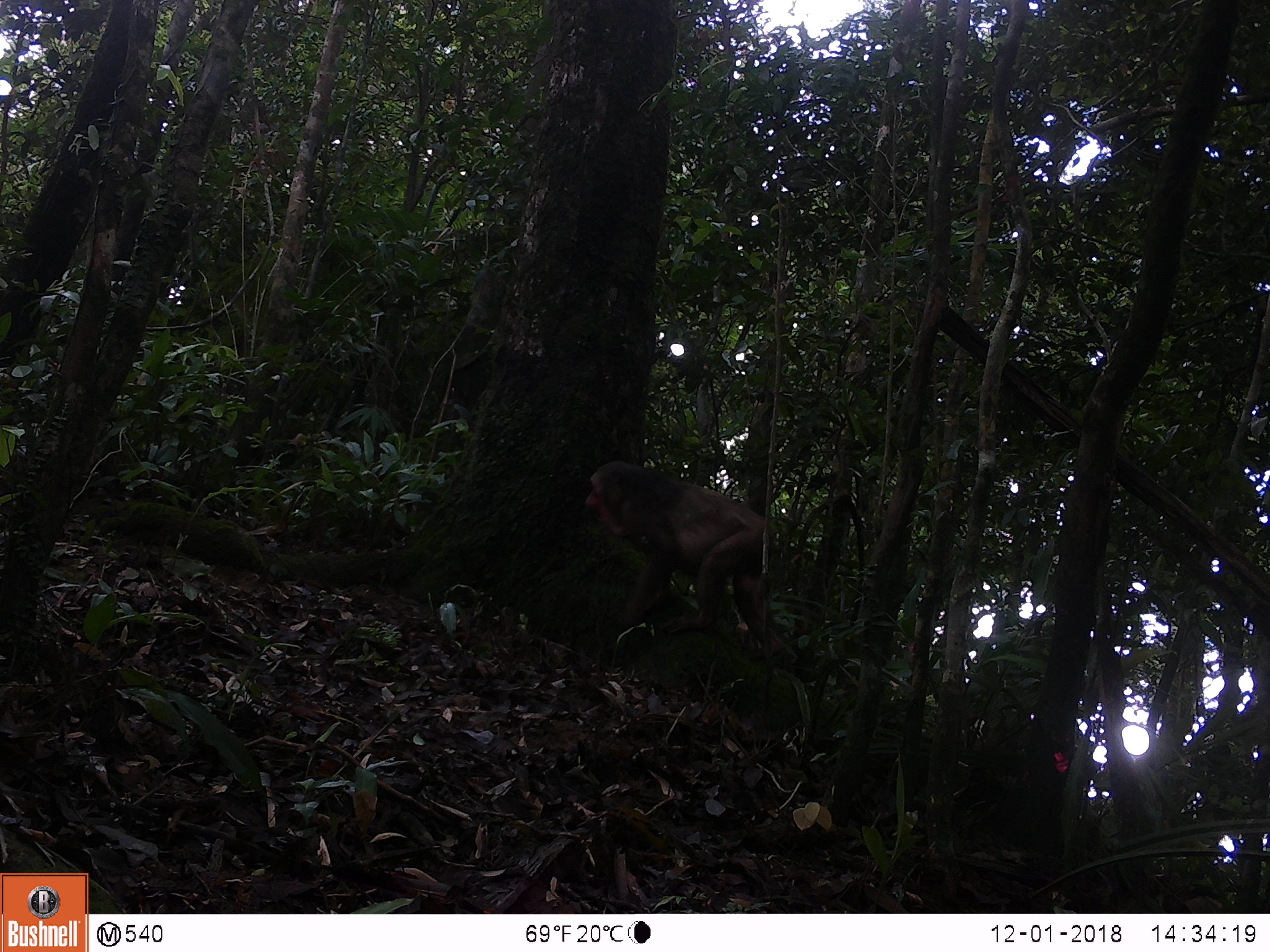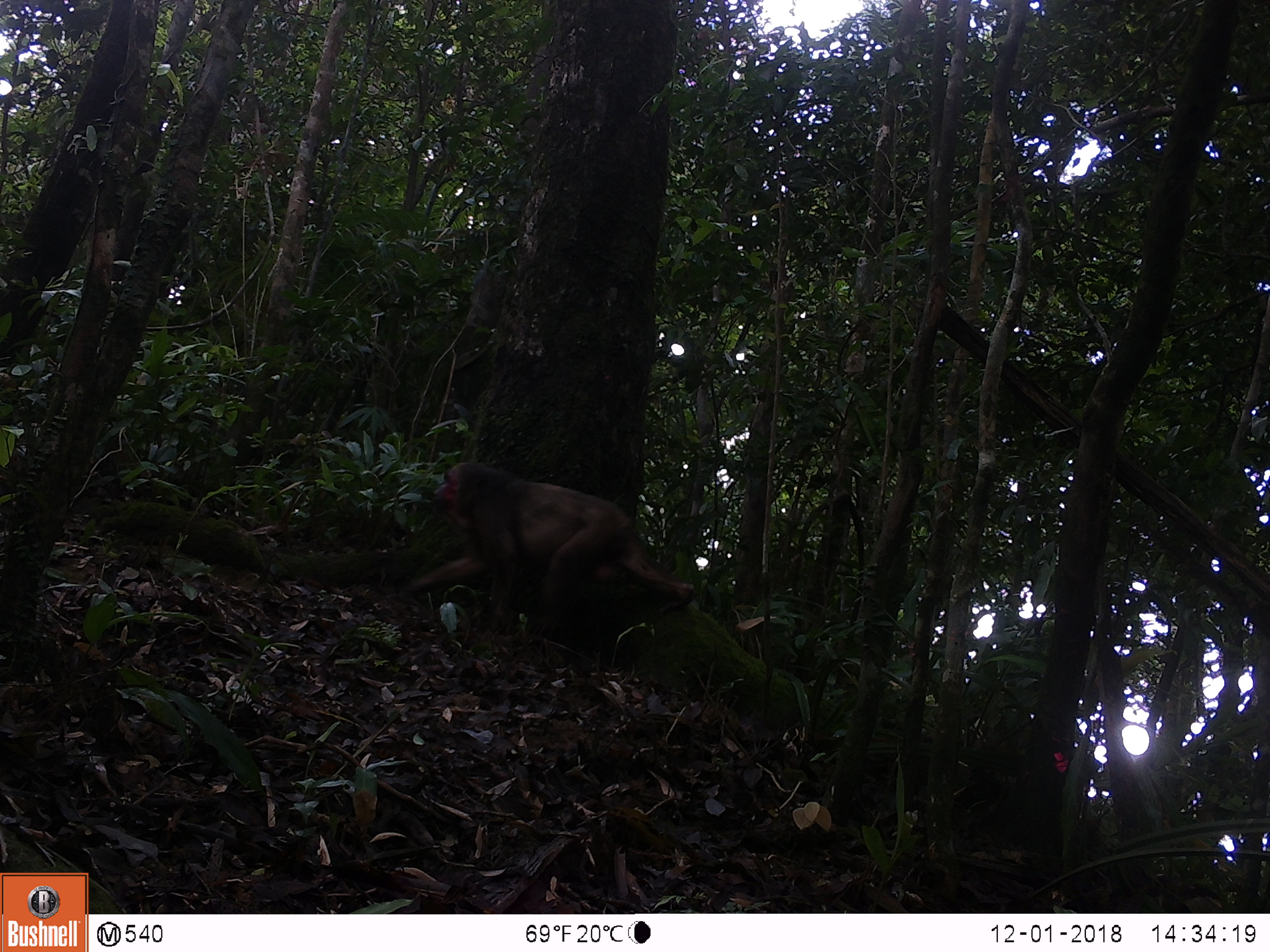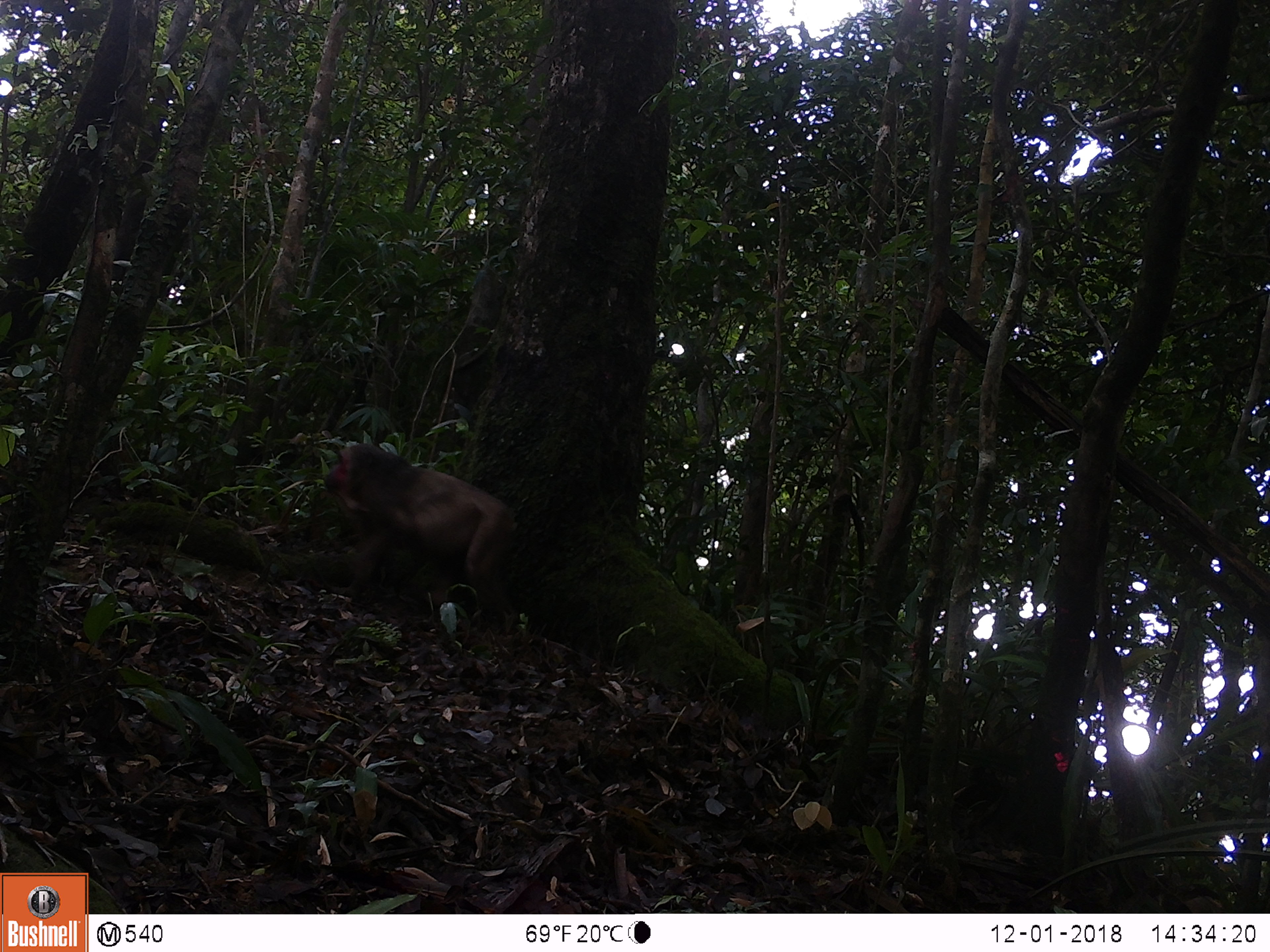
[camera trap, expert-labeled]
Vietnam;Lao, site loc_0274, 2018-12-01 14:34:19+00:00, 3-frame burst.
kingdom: Animalia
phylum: Chordata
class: Mammalia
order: Primates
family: Cercopithecidae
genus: Macaca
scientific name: Macaca arctoides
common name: stump-tailed macaque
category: stump tailed macaque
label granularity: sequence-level